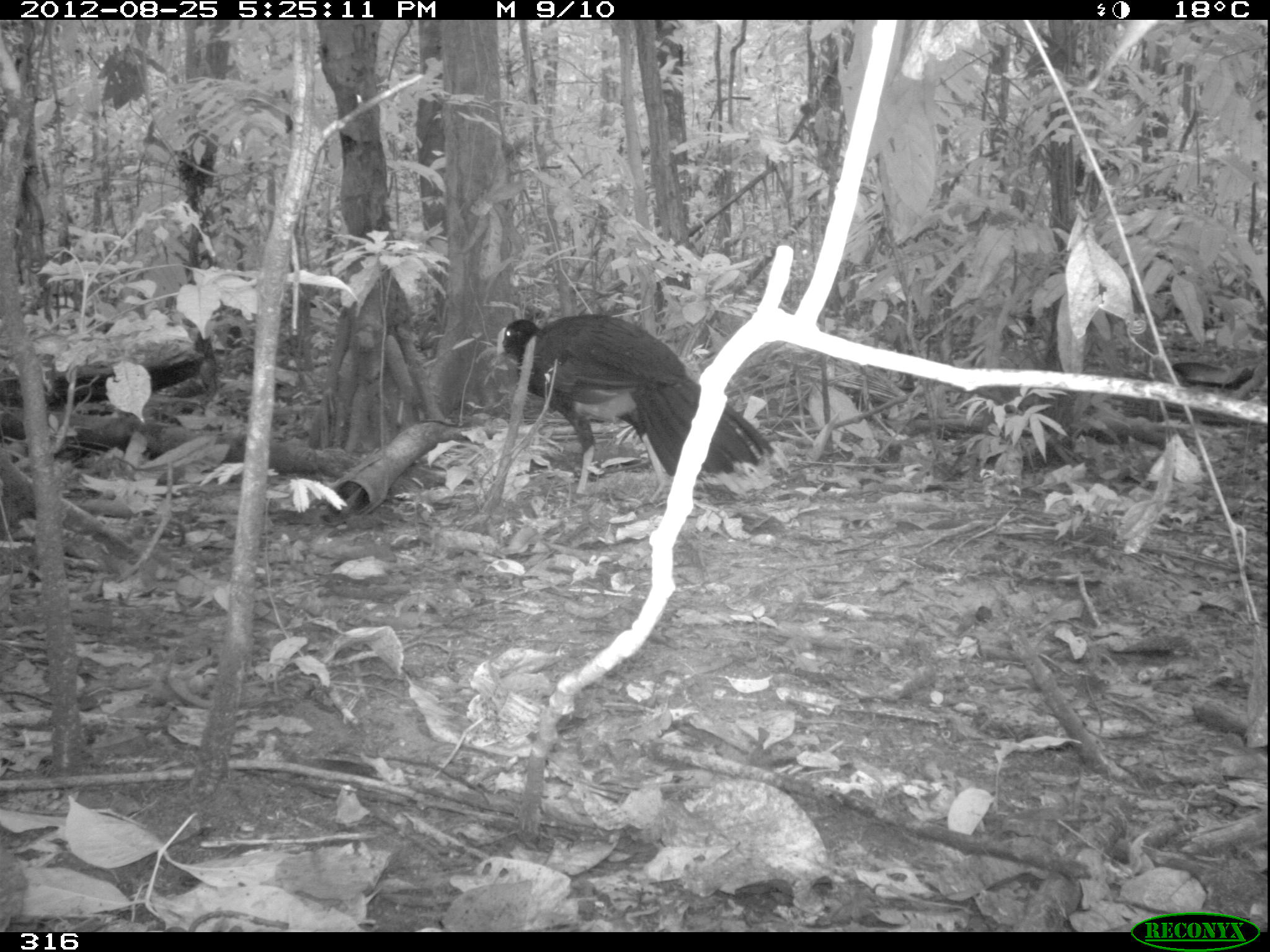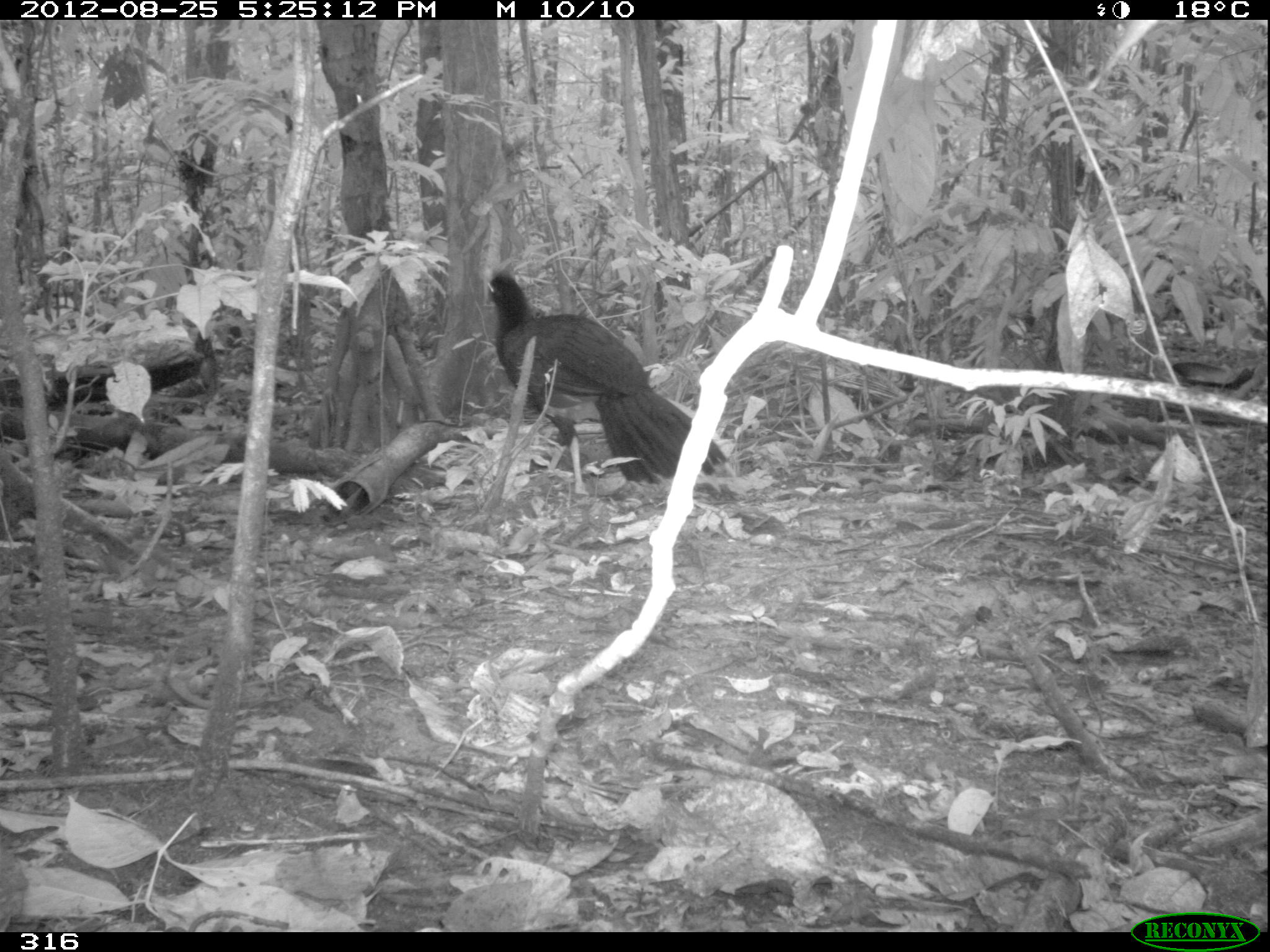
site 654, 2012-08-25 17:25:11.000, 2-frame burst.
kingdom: Animalia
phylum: Chordata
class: Aves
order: Galliformes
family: Cracidae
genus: Mitu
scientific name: Mitu tuberosum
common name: razor-billed curassow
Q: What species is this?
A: Mitu tuberosum (razor-billed curassow).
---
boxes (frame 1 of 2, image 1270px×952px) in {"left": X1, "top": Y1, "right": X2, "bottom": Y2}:
mitu tuberosum: {"left": 504, "top": 315, "right": 792, "bottom": 504}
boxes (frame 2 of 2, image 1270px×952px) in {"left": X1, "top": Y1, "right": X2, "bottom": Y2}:
mitu tuberosum: {"left": 486, "top": 267, "right": 729, "bottom": 497}